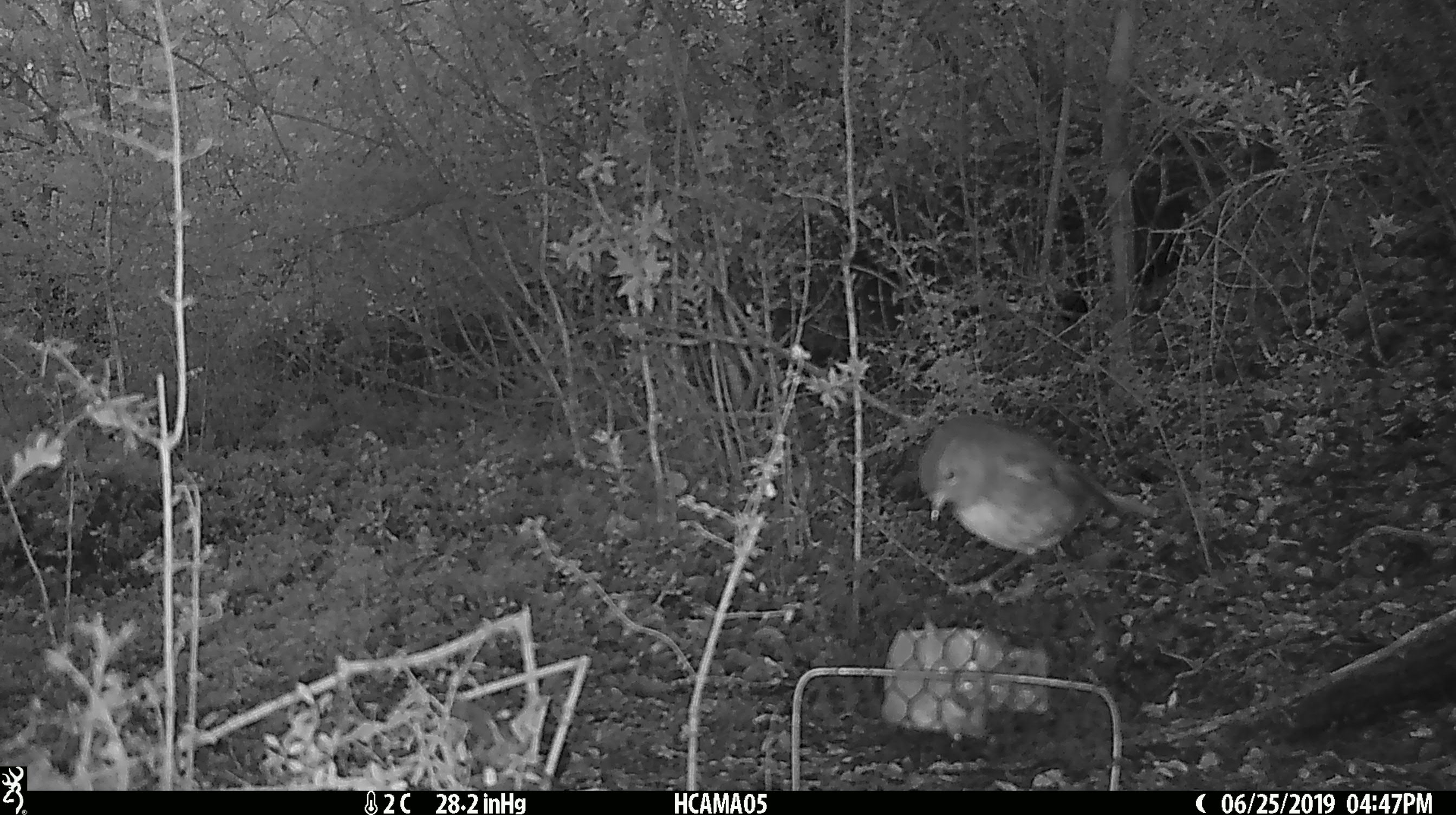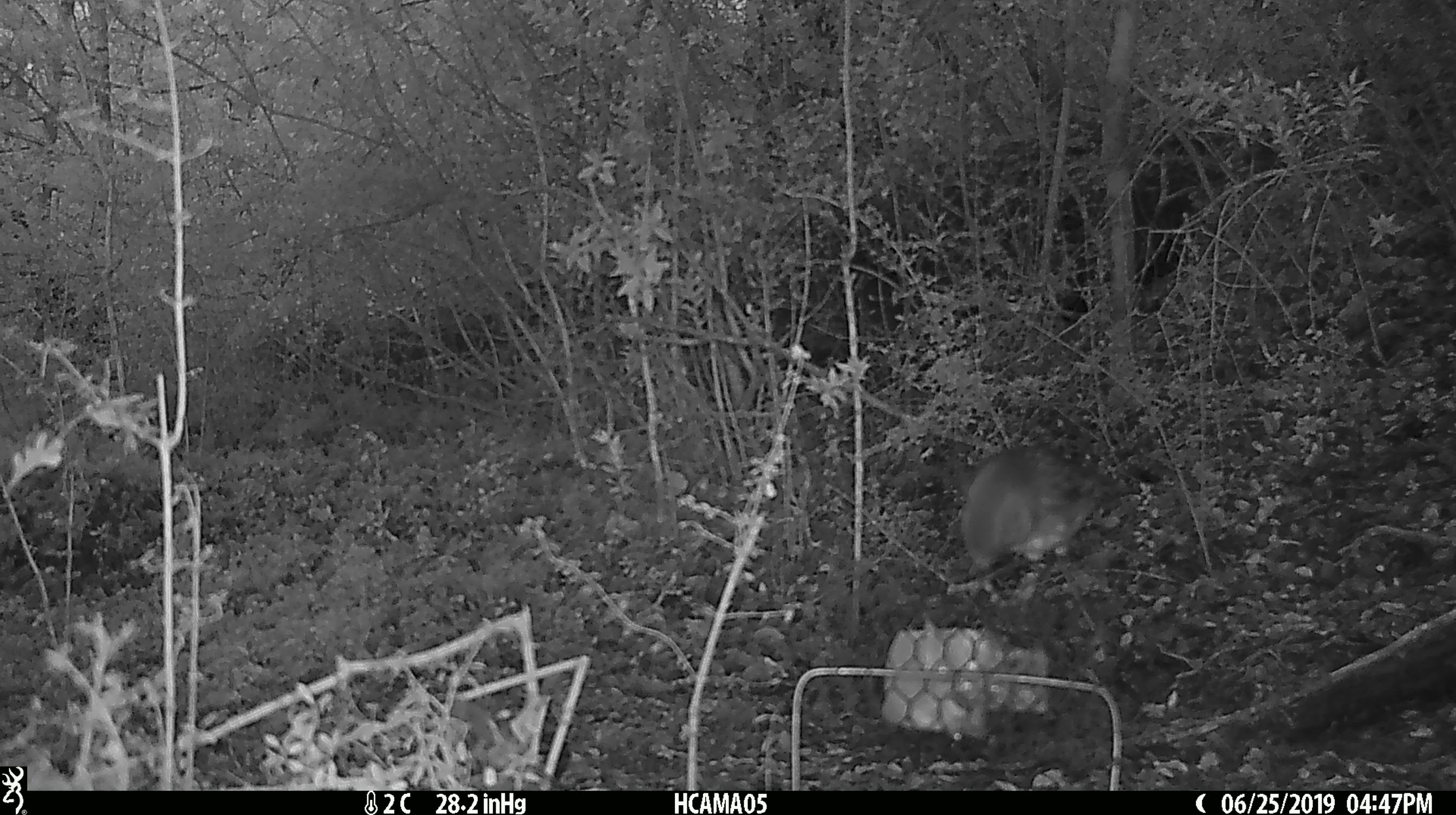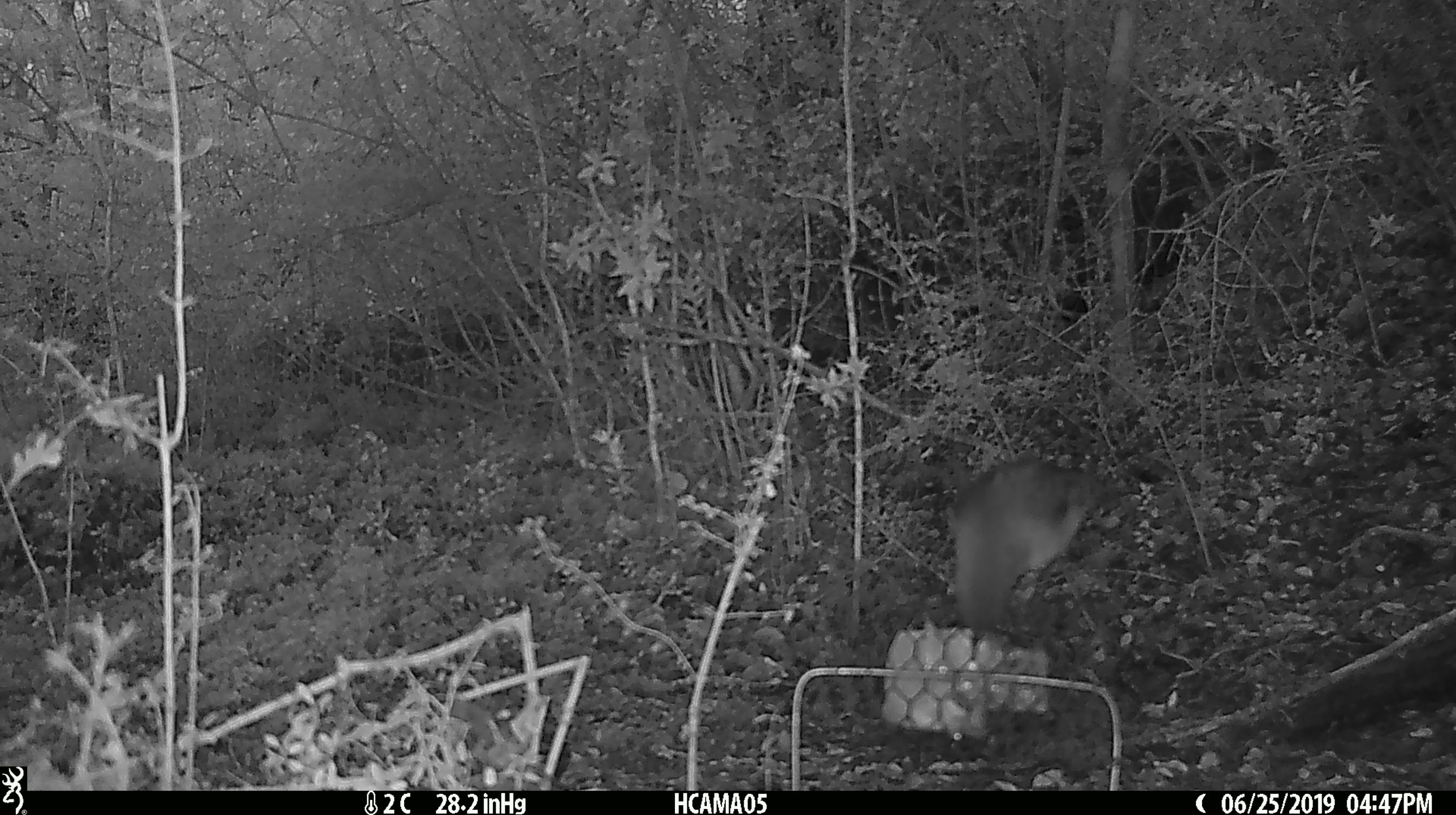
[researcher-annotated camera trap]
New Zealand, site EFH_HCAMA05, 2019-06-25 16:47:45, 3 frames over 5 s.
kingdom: Animalia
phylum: Chordata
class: Aves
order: Passeriformes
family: Petroicidae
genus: Petroica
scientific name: Petroica australis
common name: new zealand robin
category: robin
Robin (new zealand robin) (Petroica australis).